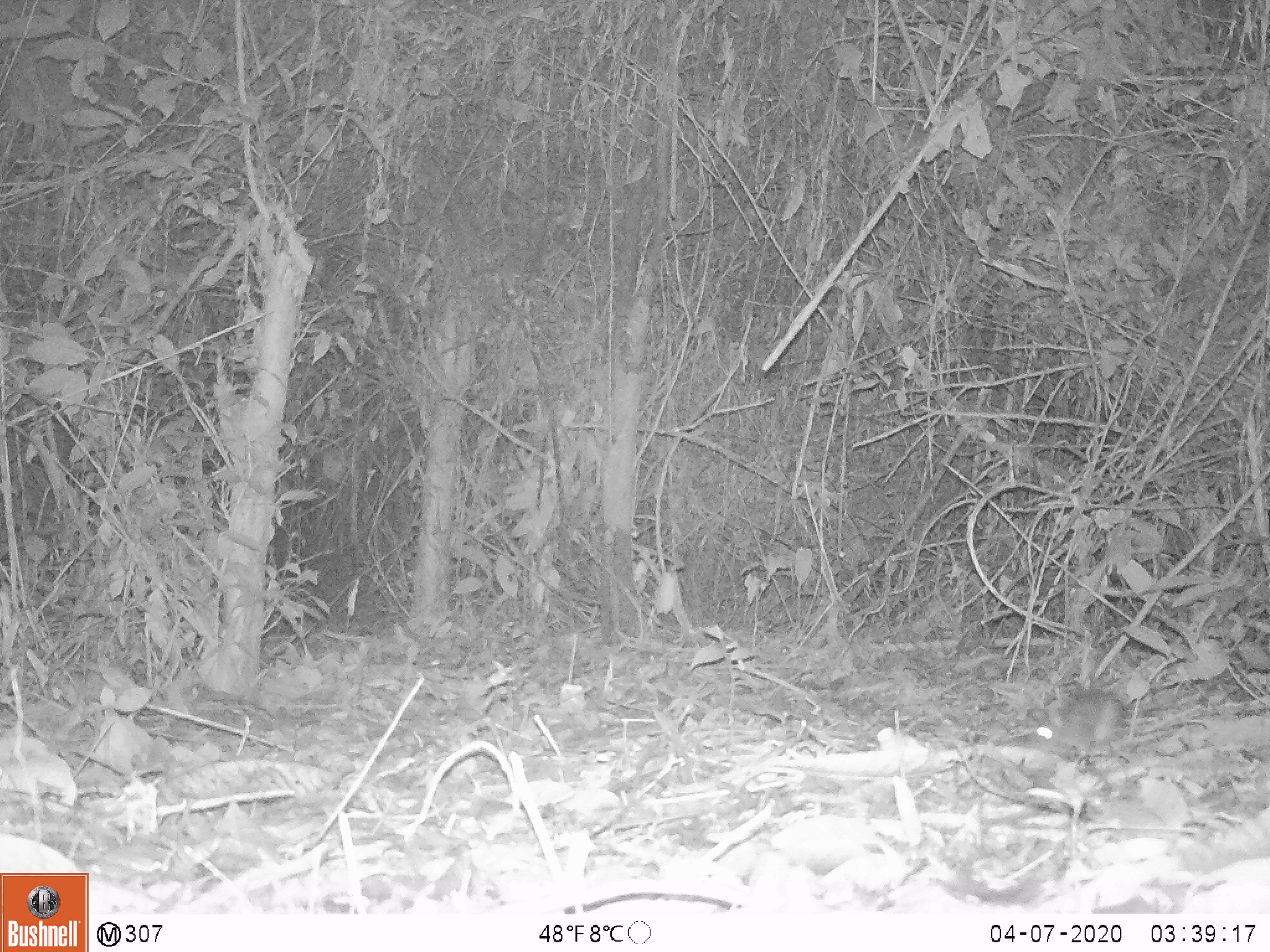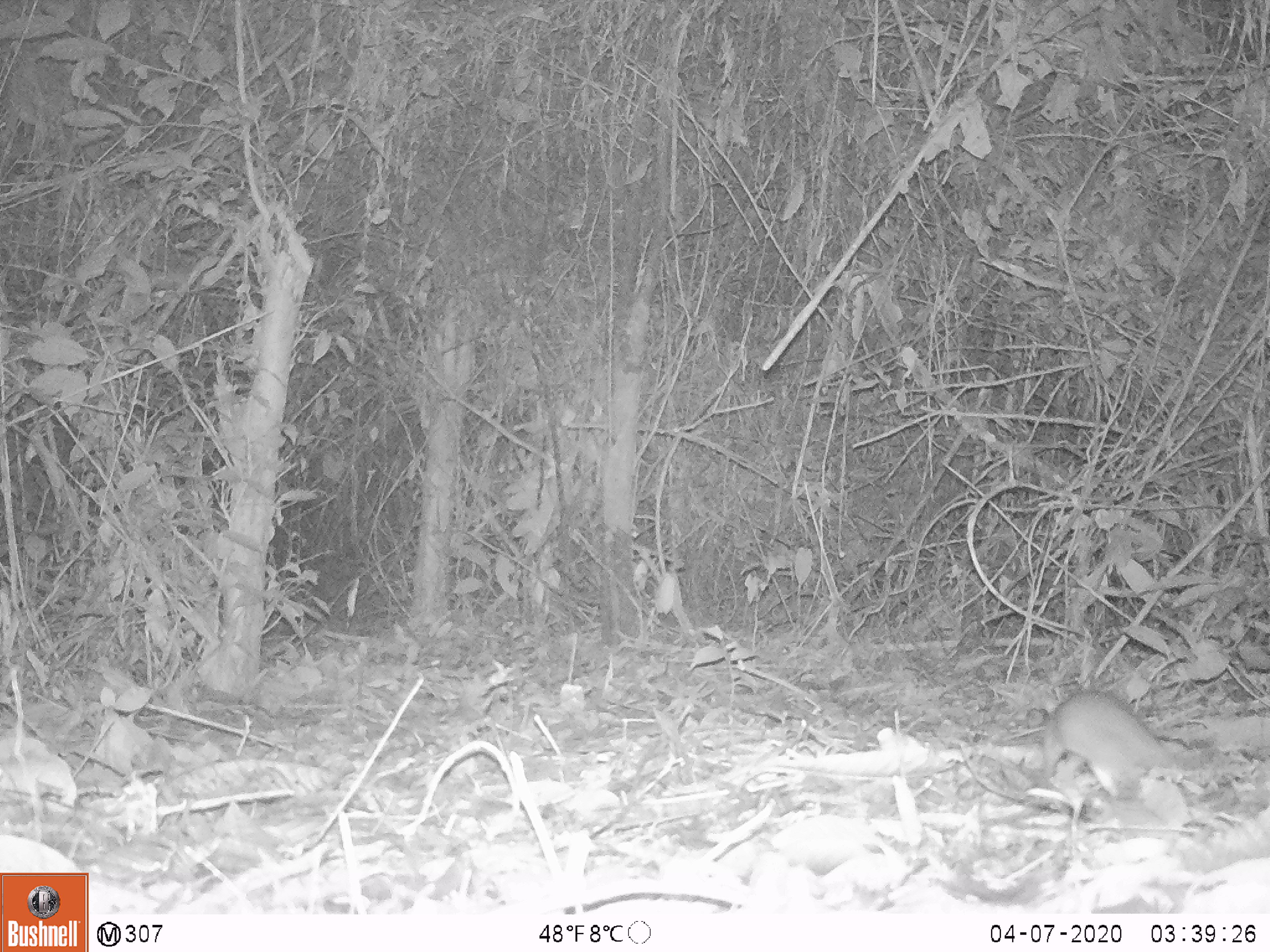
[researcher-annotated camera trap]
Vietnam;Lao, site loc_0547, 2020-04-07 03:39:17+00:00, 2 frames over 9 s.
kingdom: Animalia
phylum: Chordata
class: Mammalia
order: Rodentia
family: Muridae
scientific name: Muridae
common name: old-world mice and rats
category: unidentified murid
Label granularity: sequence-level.